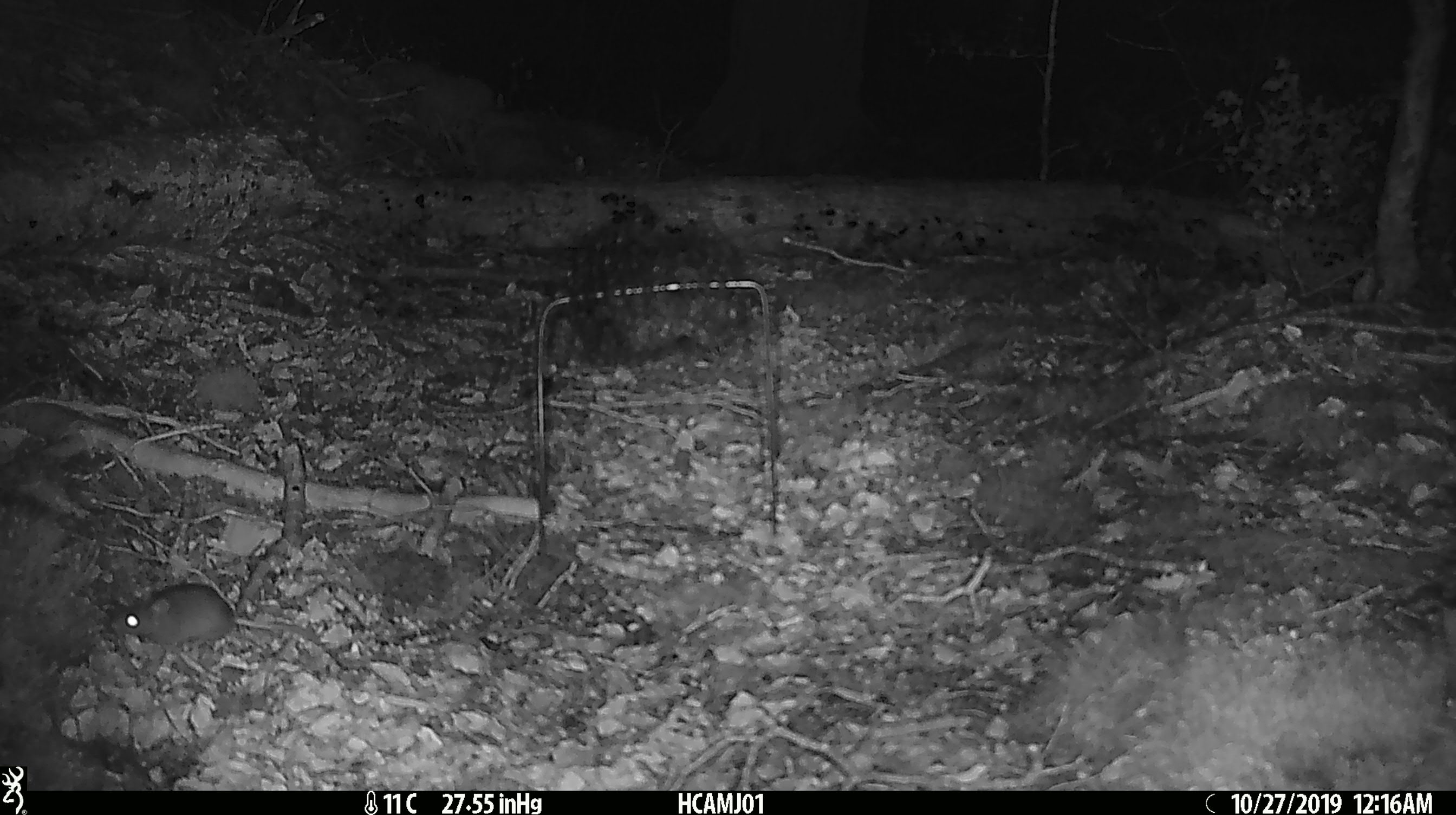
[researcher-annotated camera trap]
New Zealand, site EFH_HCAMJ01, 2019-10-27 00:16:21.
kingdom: Animalia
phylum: Chordata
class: Mammalia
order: Rodentia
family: Muridae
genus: Mus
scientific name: Mus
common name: mouse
Mouse (Mus).